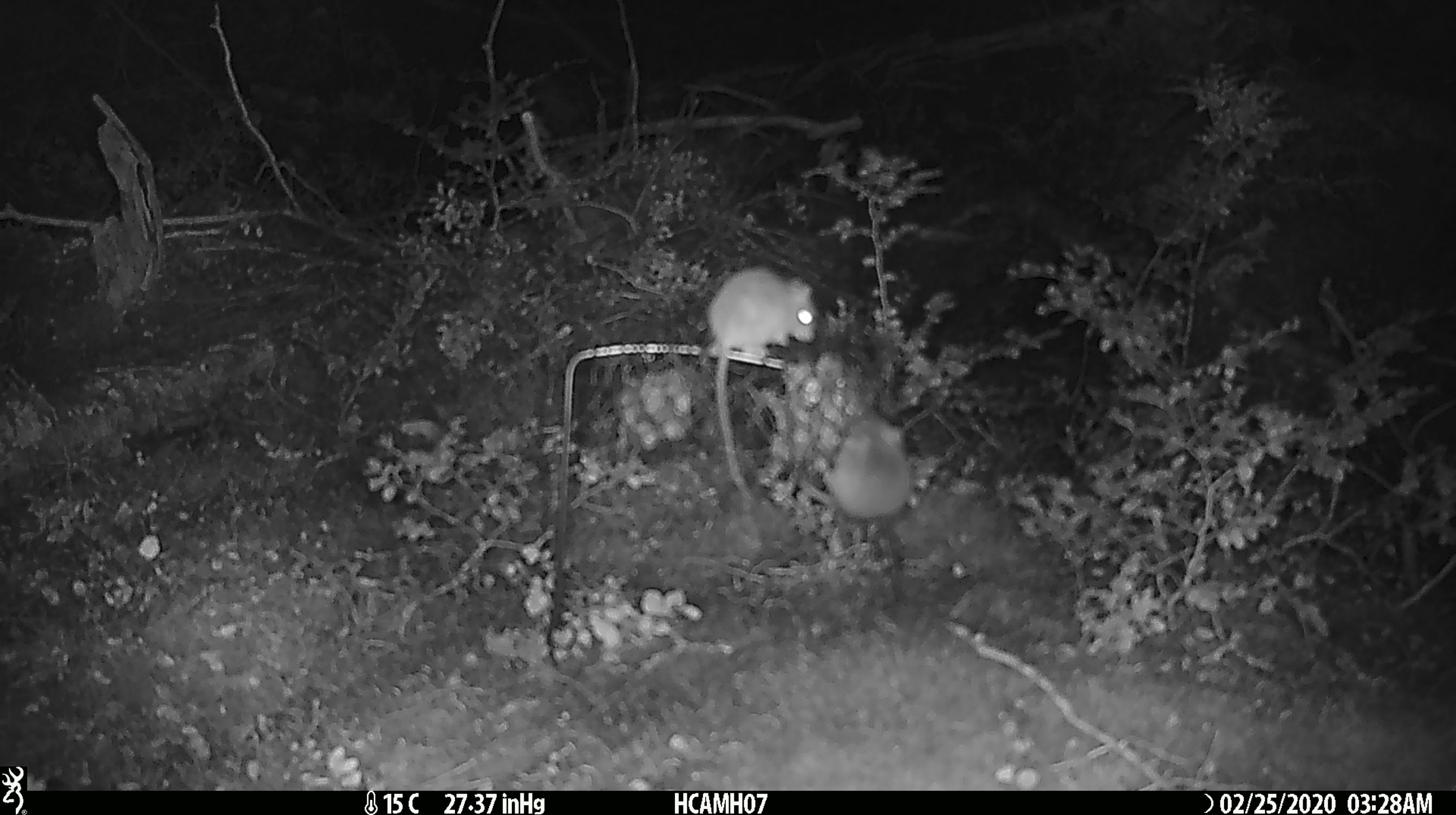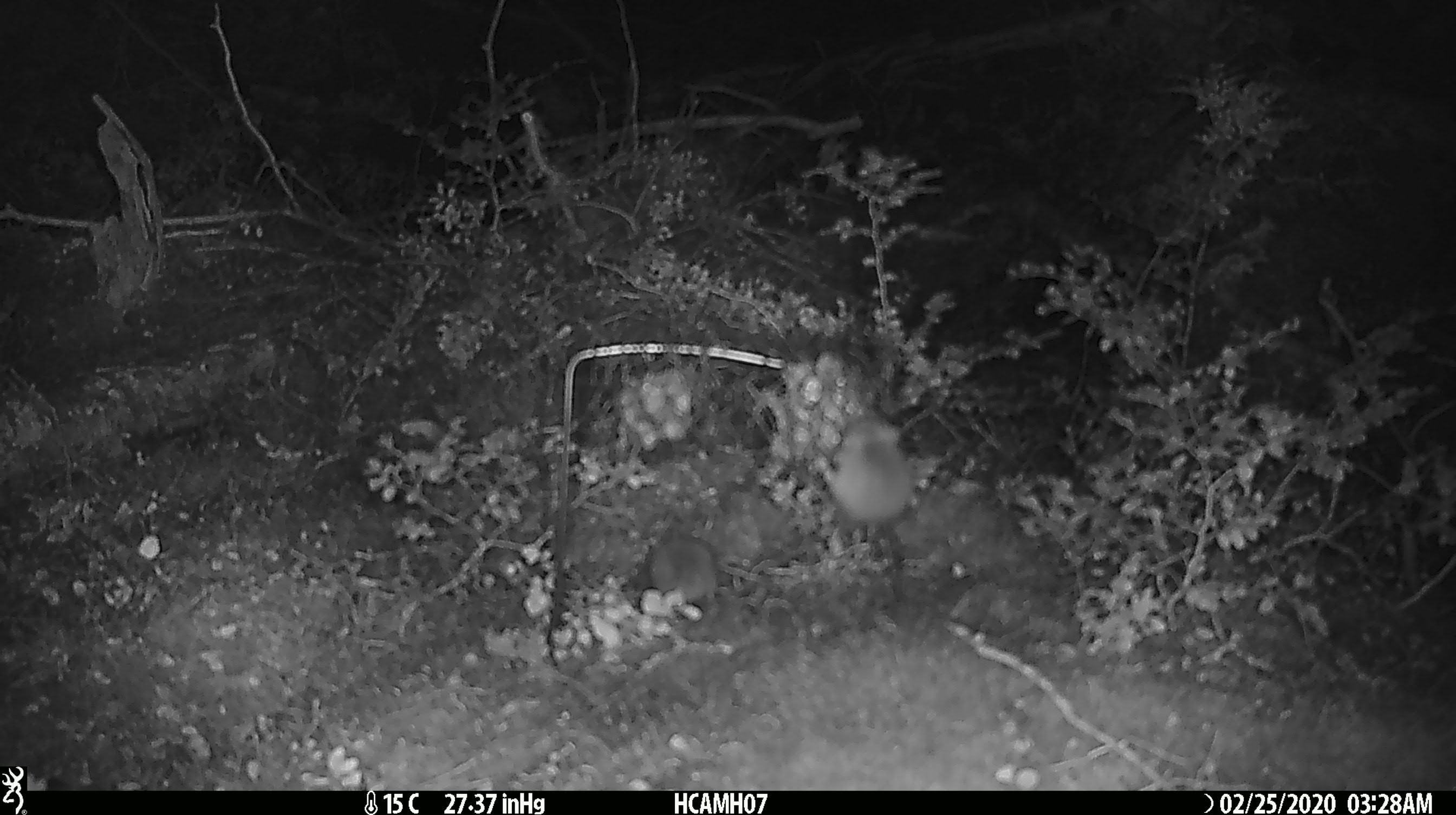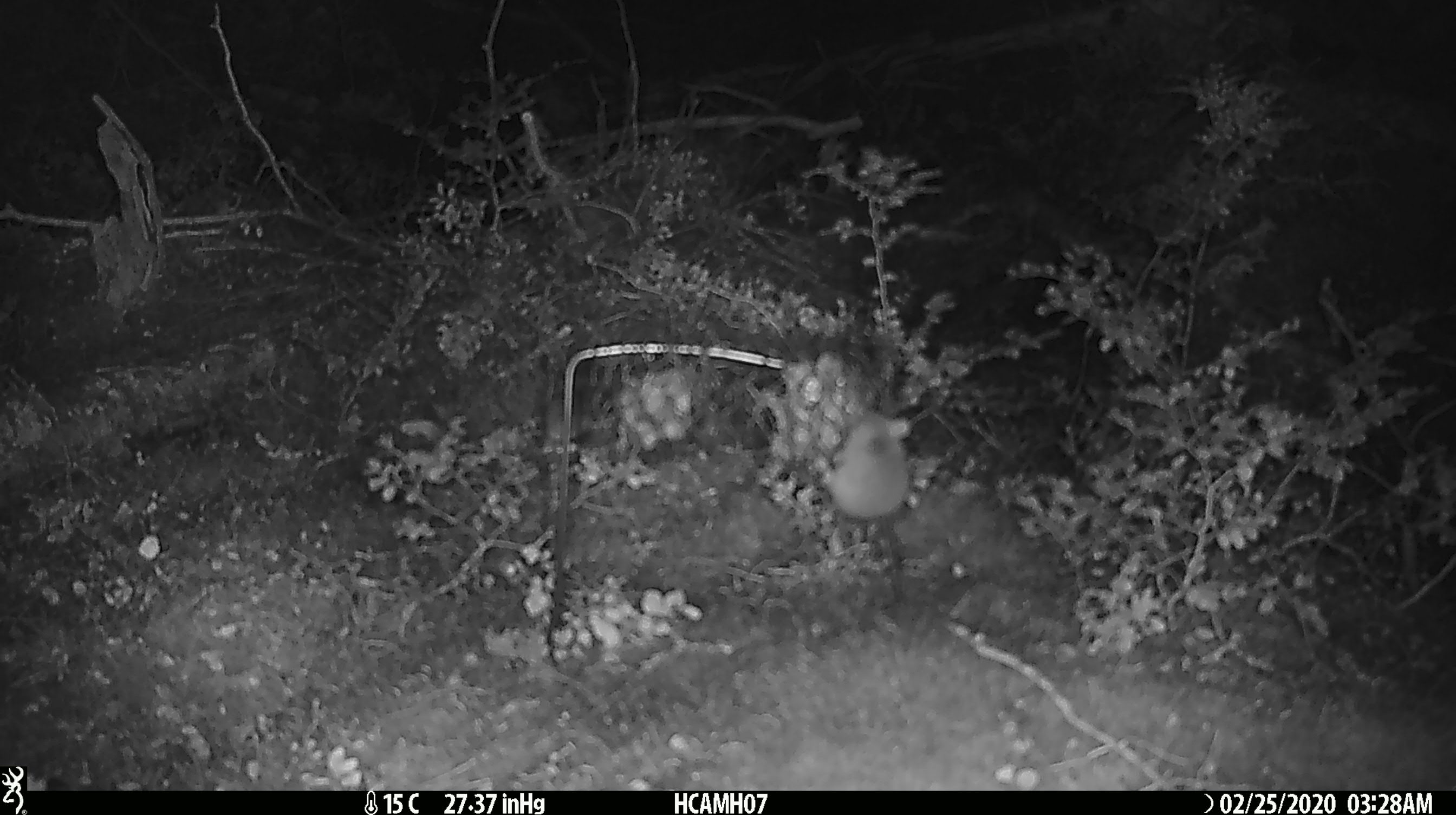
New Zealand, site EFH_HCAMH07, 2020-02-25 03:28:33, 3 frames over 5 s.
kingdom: Animalia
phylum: Chordata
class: Mammalia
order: Rodentia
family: Muridae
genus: Mus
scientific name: Mus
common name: mouse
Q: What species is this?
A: Mouse (Mus).